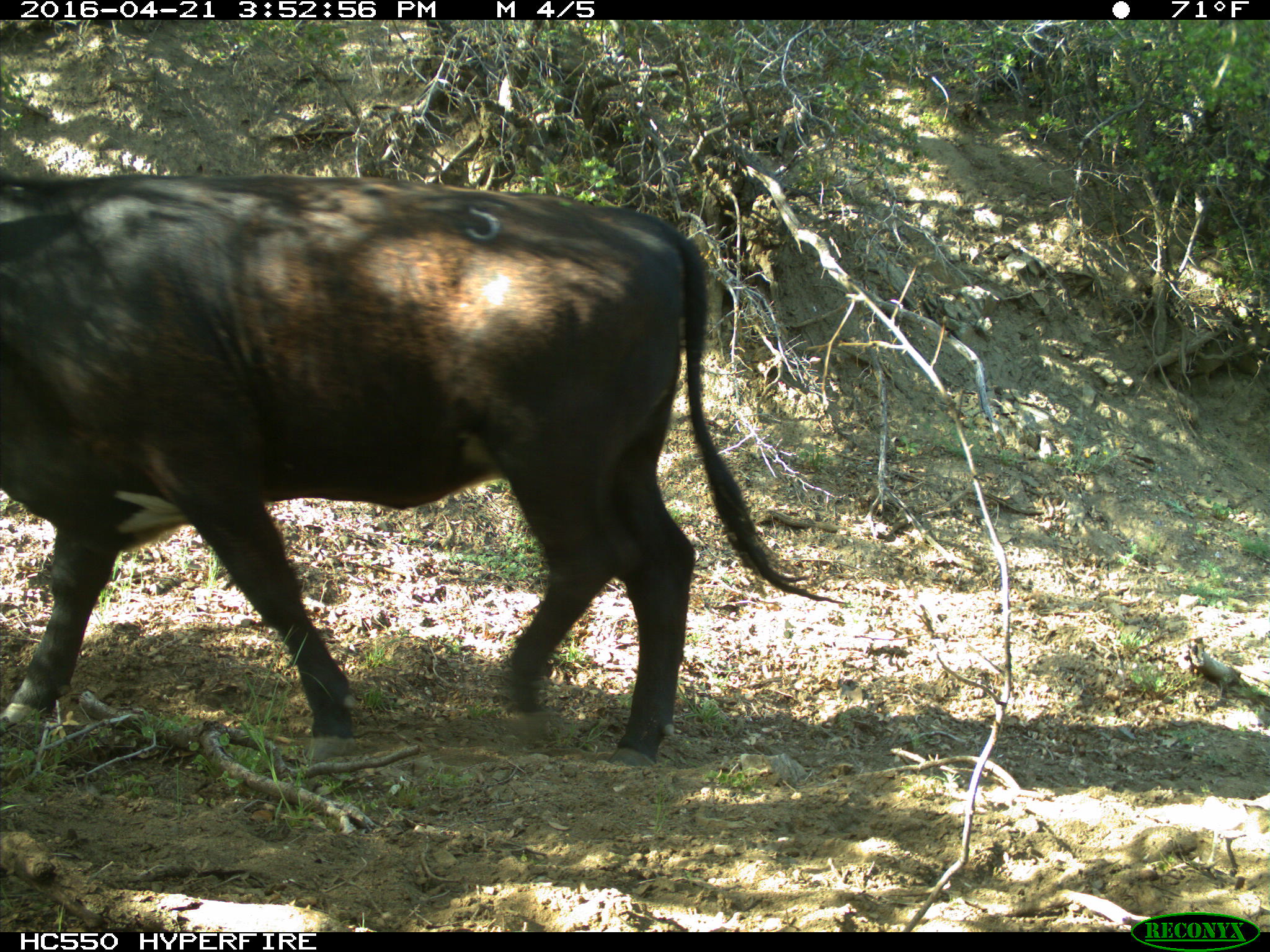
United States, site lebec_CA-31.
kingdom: Animalia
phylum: Chordata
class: Mammalia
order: Artiodactyla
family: Bovidae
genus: Bos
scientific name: Bos taurus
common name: domestic cow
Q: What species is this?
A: Bos taurus (domestic cow).